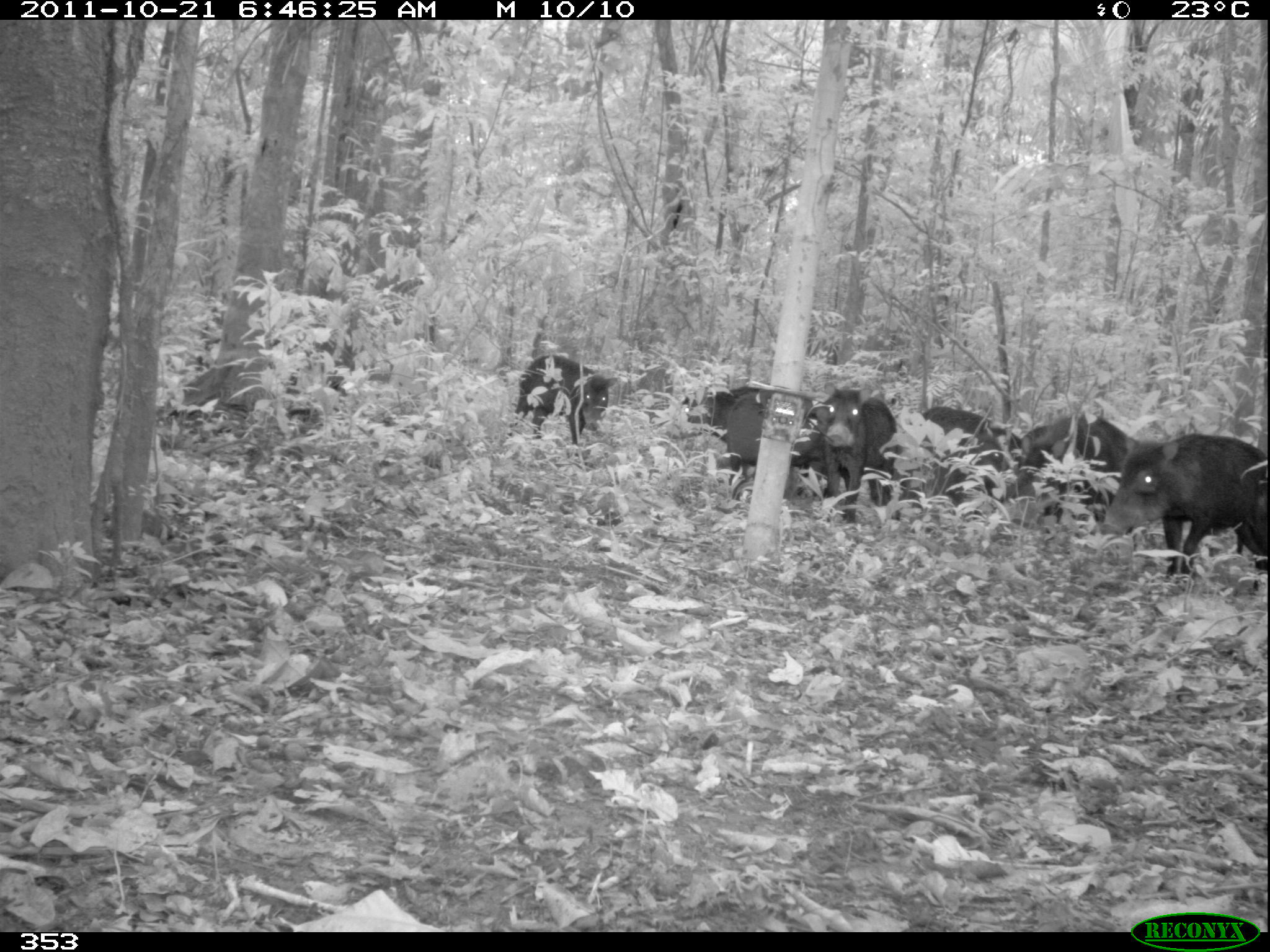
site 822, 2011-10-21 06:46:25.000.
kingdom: Animalia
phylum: Chordata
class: Mammalia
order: Artiodactyla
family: Tayassuidae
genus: Tayassu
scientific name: Tayassu pecari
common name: white-lipped peccary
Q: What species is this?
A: Tayassu pecari (white-lipped peccary).